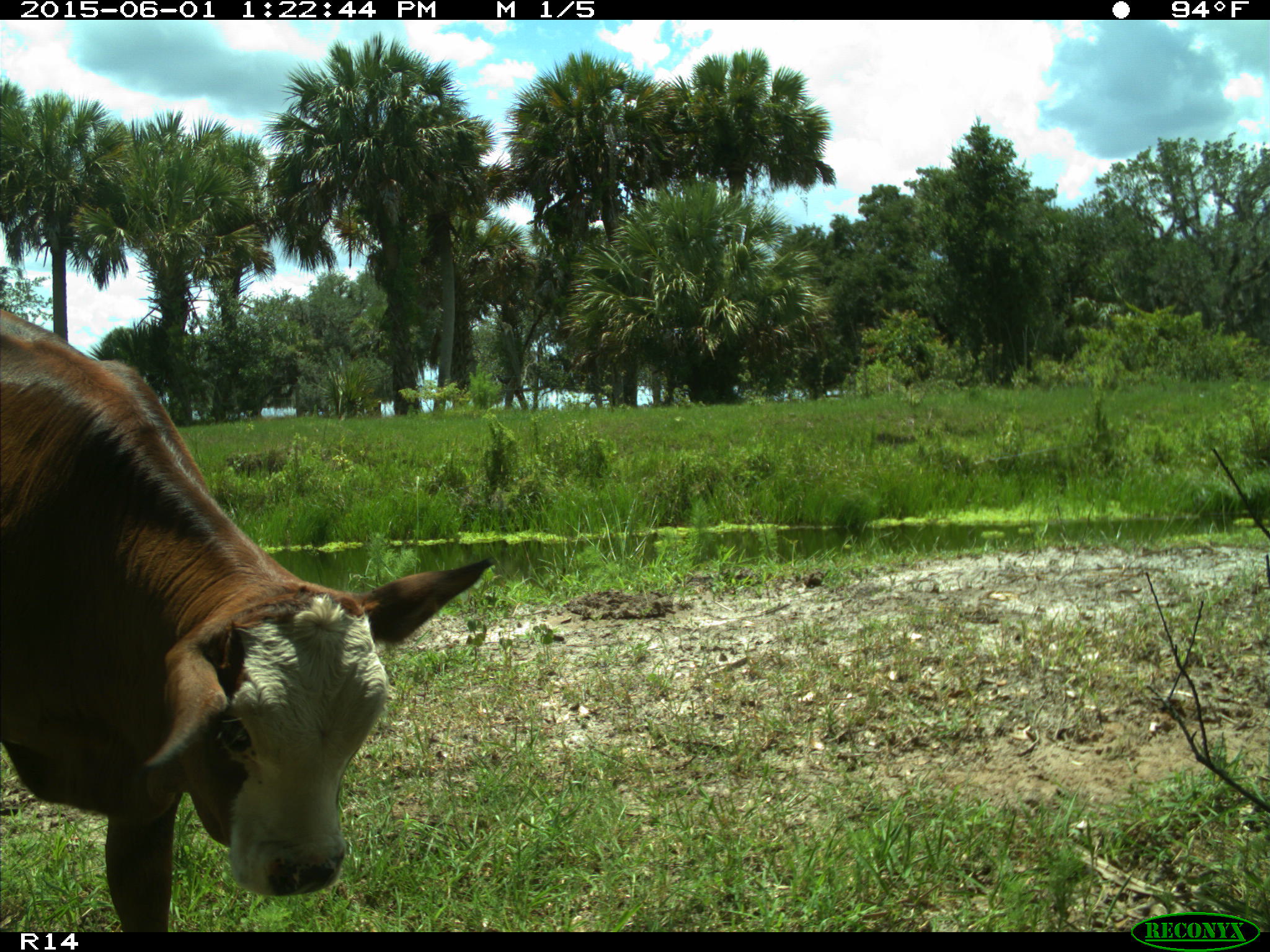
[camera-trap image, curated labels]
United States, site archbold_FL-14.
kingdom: Animalia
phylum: Chordata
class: Mammalia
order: Artiodactyla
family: Bovidae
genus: Bos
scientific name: Bos taurus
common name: domestic cow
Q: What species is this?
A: Bos taurus (domestic cow).